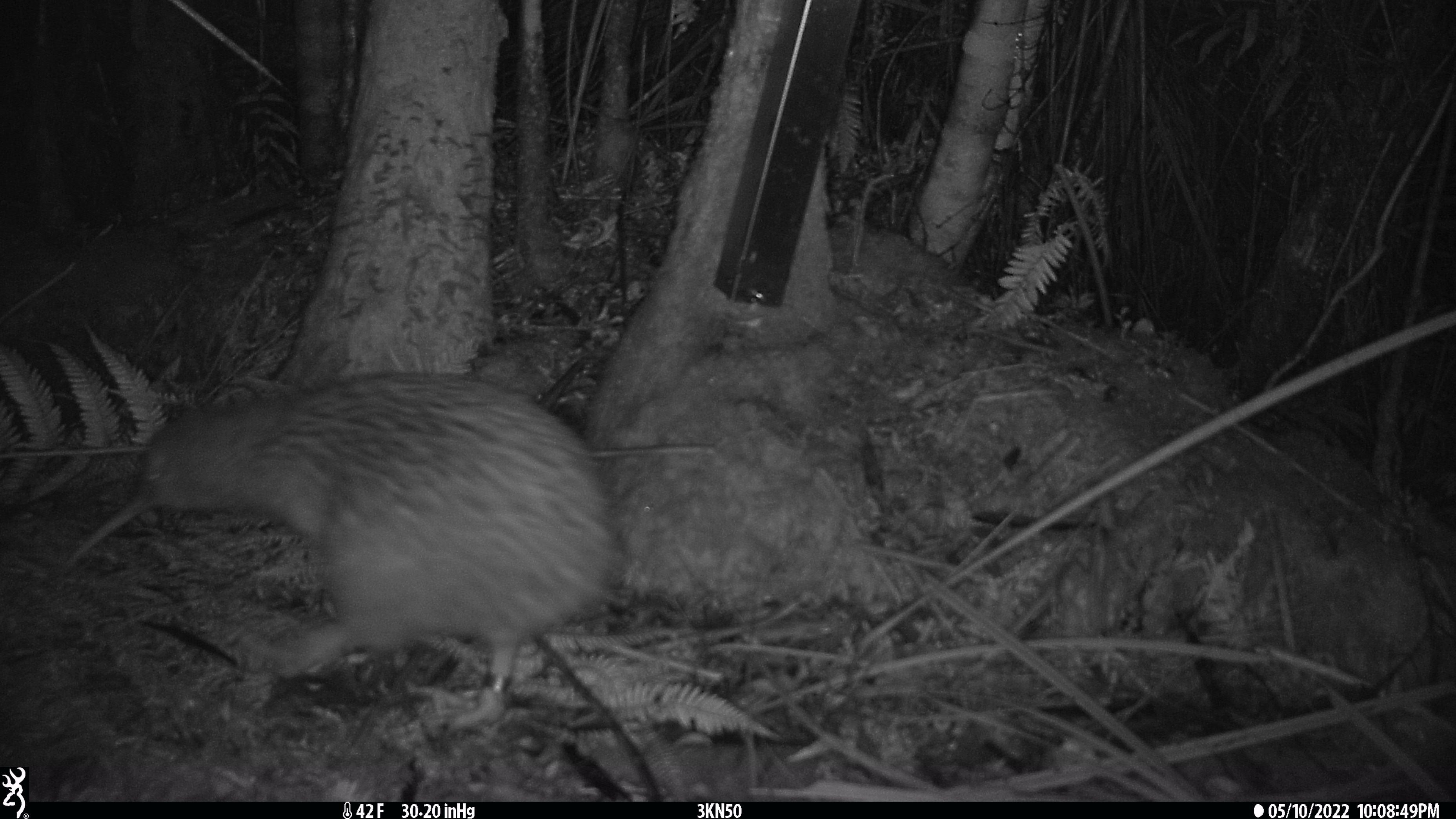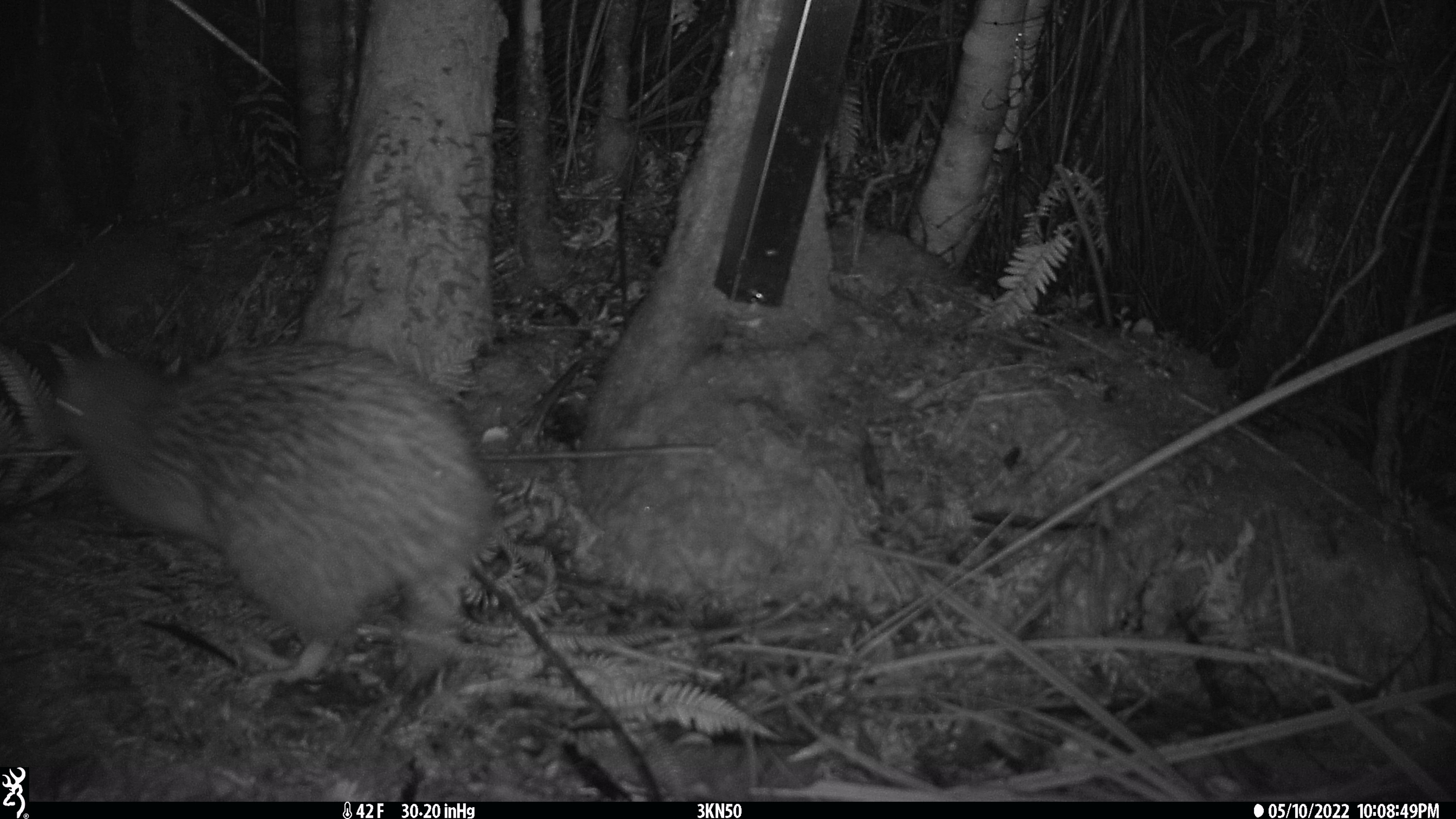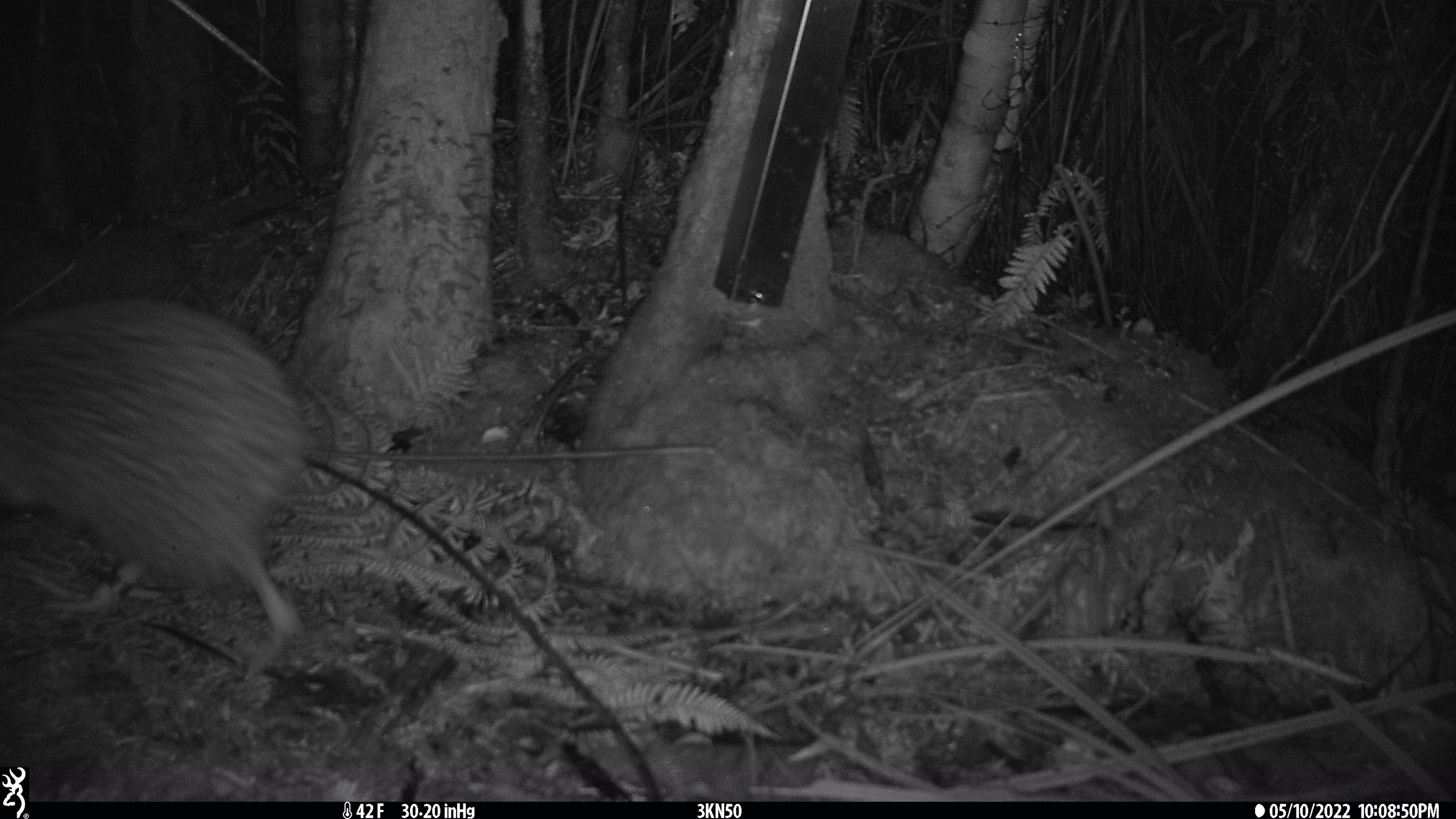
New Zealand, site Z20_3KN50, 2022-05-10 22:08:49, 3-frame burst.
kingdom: Animalia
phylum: Chordata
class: Aves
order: Apterygiformes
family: Apterygidae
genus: Apteryx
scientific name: Apteryx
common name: kiwi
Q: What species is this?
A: Kiwi (Apteryx).